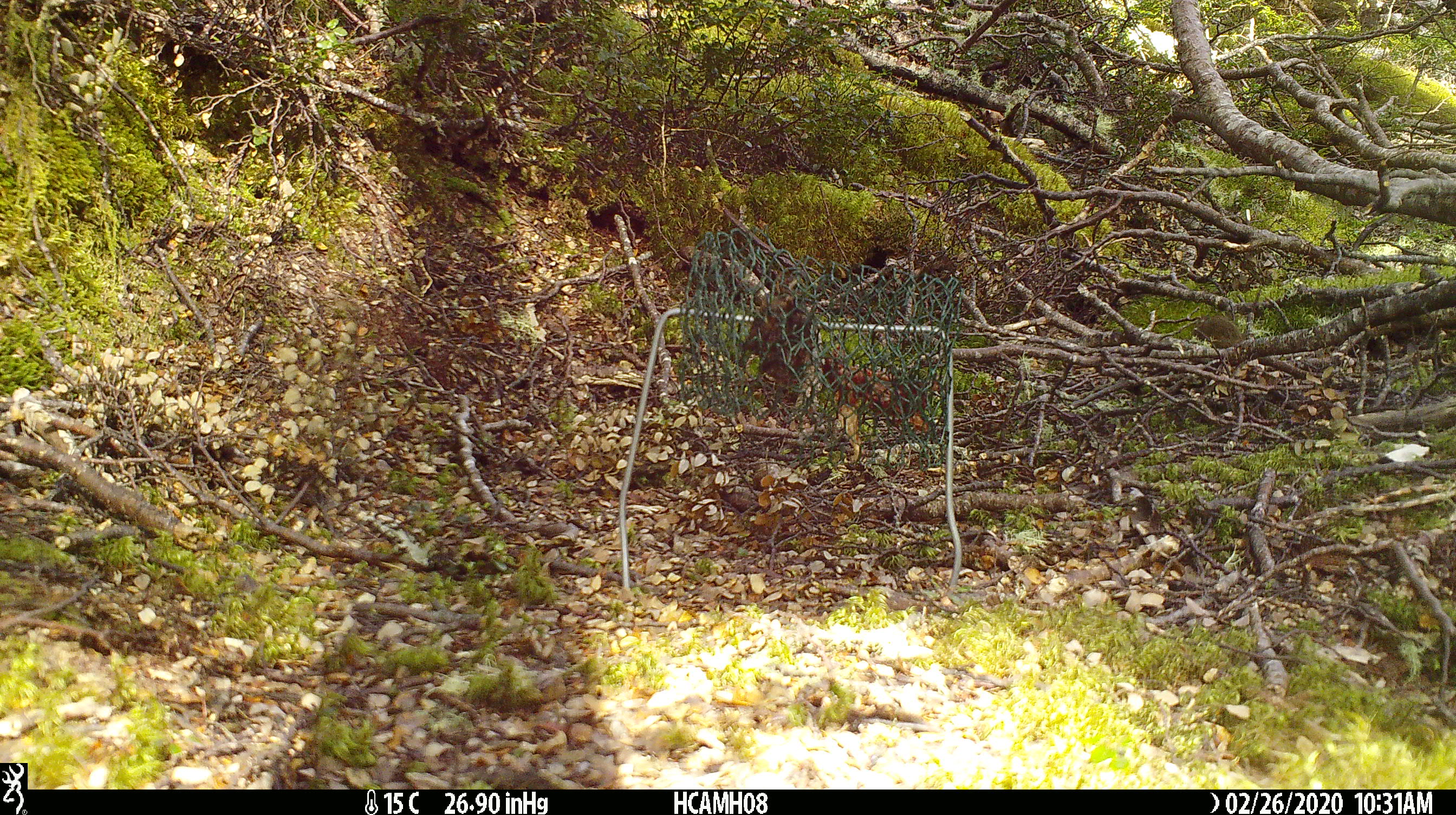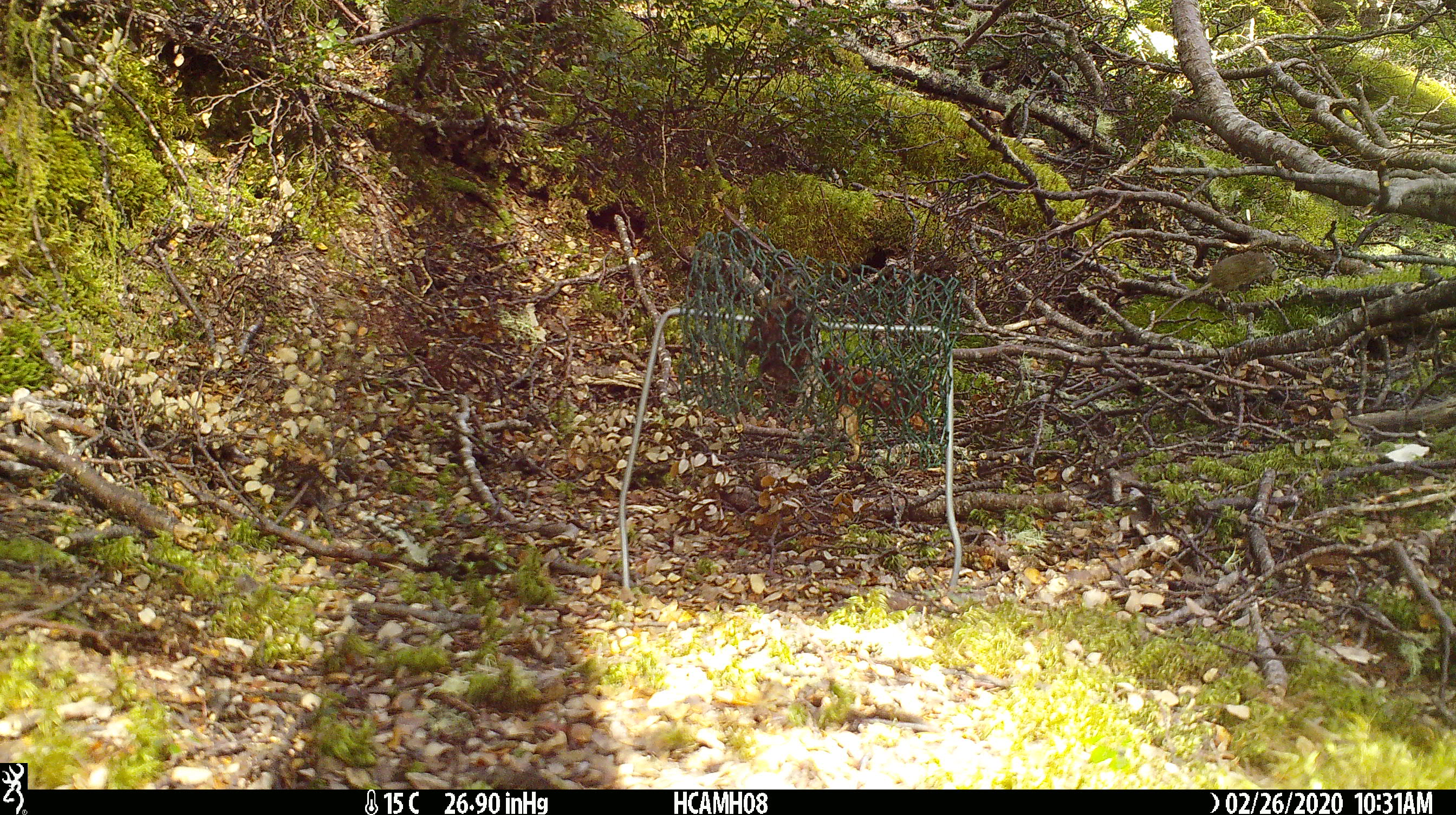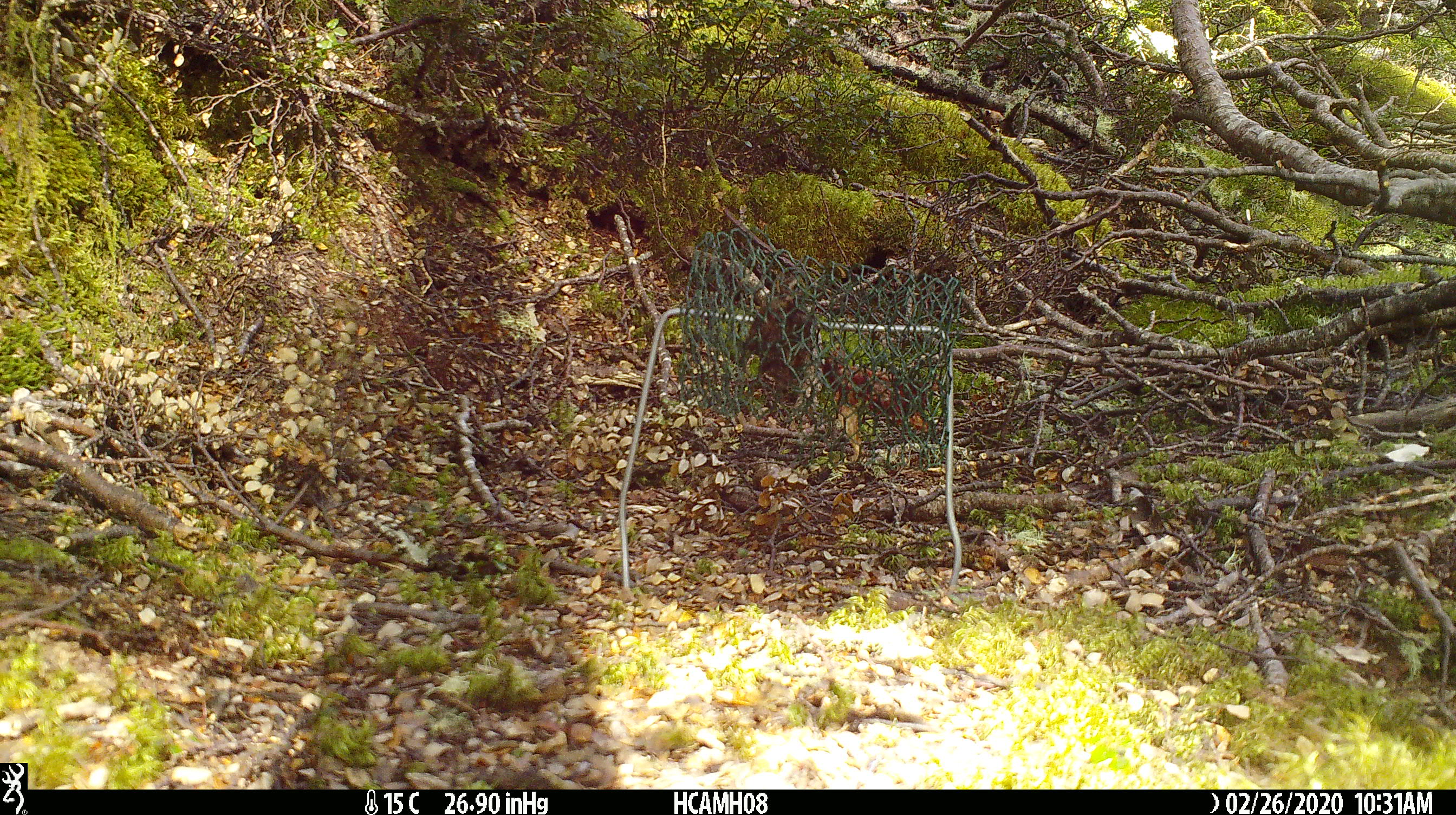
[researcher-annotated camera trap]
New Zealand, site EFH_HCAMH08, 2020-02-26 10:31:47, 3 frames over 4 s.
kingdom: Animalia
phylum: Chordata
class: Mammalia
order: Rodentia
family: Muridae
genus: Mus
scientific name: Mus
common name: mouse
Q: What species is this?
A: Mouse (Mus).